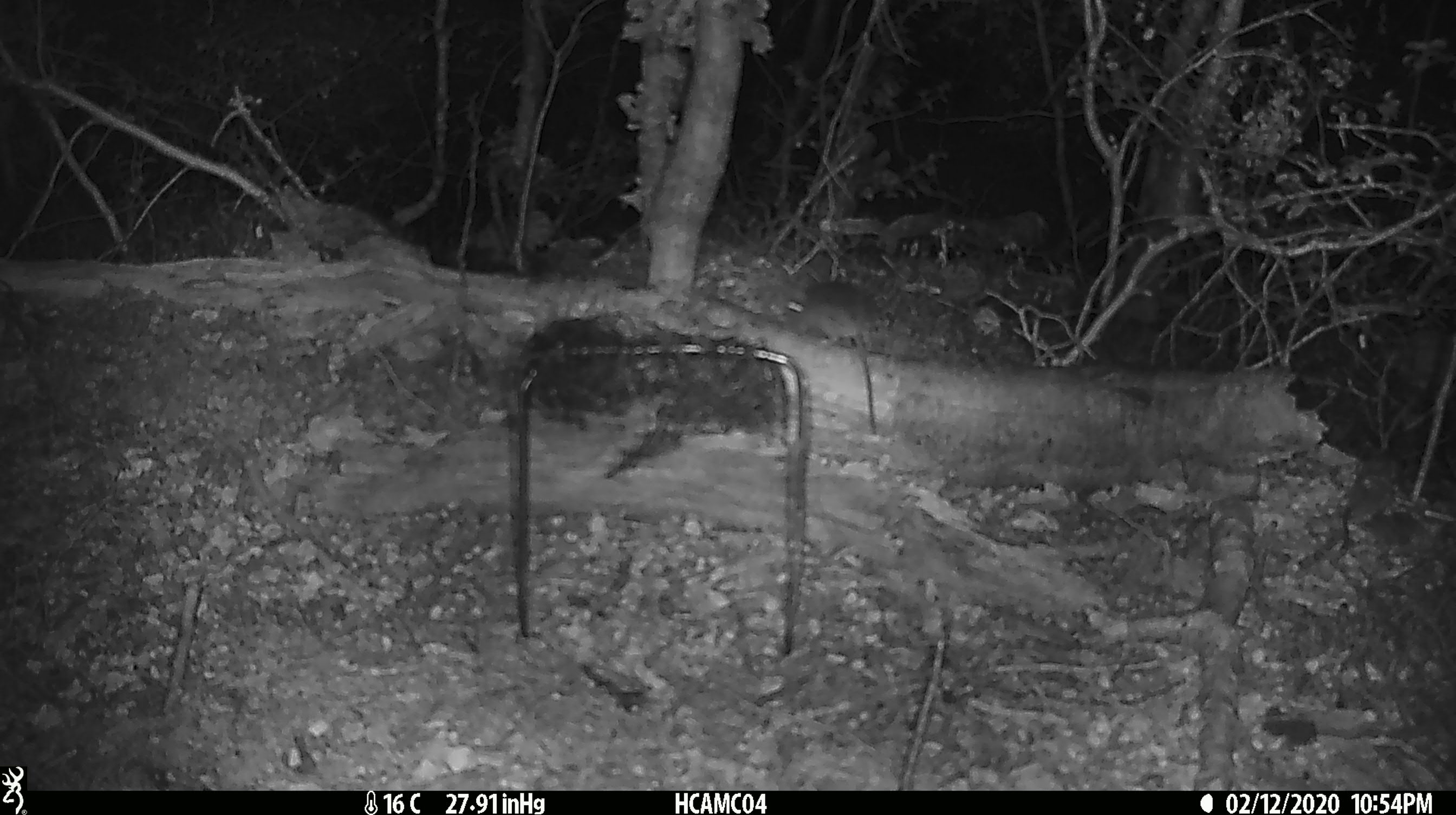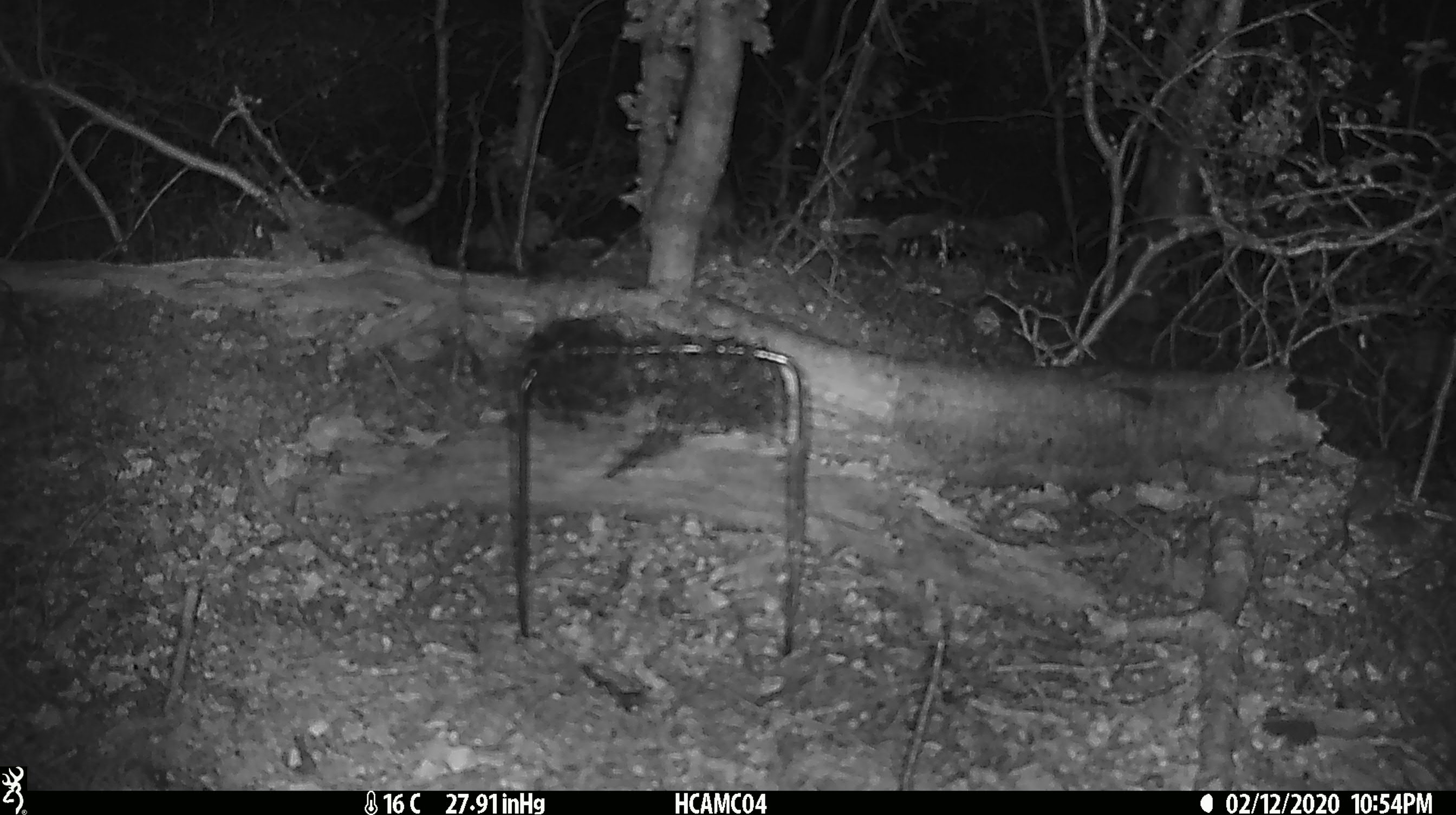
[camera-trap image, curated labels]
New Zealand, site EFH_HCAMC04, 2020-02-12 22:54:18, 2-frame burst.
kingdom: Animalia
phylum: Chordata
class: Mammalia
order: Rodentia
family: Muridae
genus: Mus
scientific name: Mus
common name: mouse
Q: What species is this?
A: Mouse (Mus).